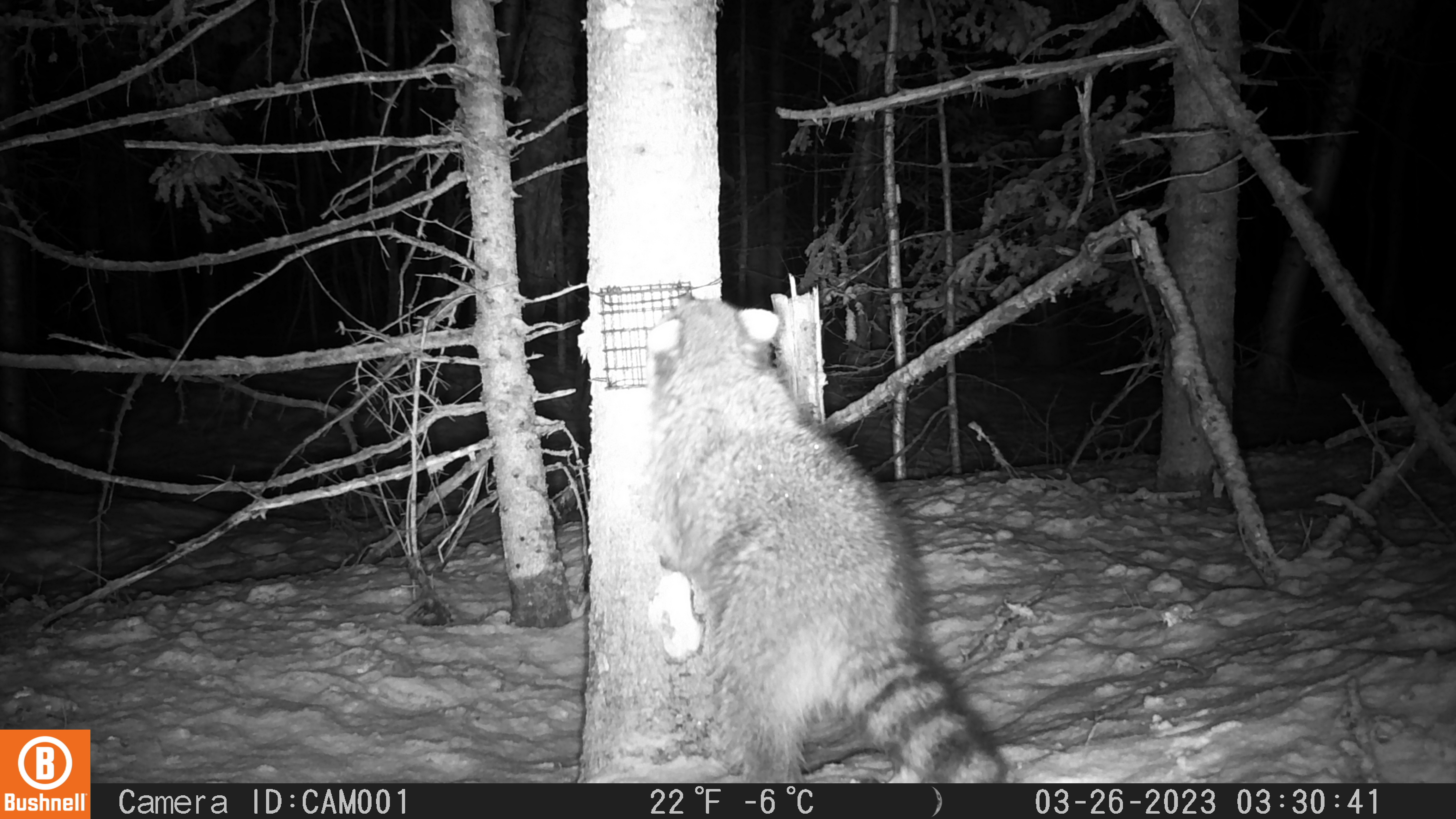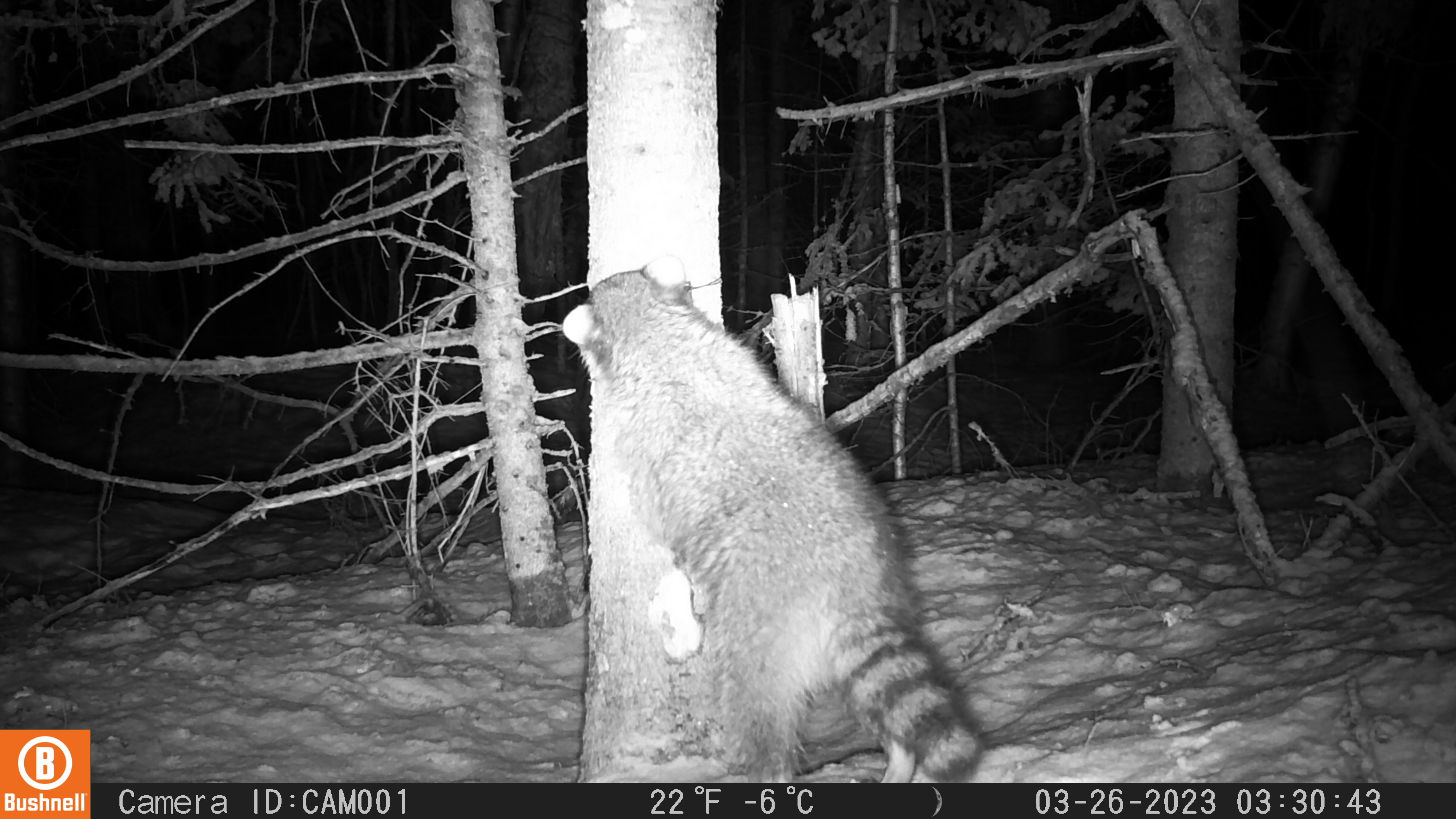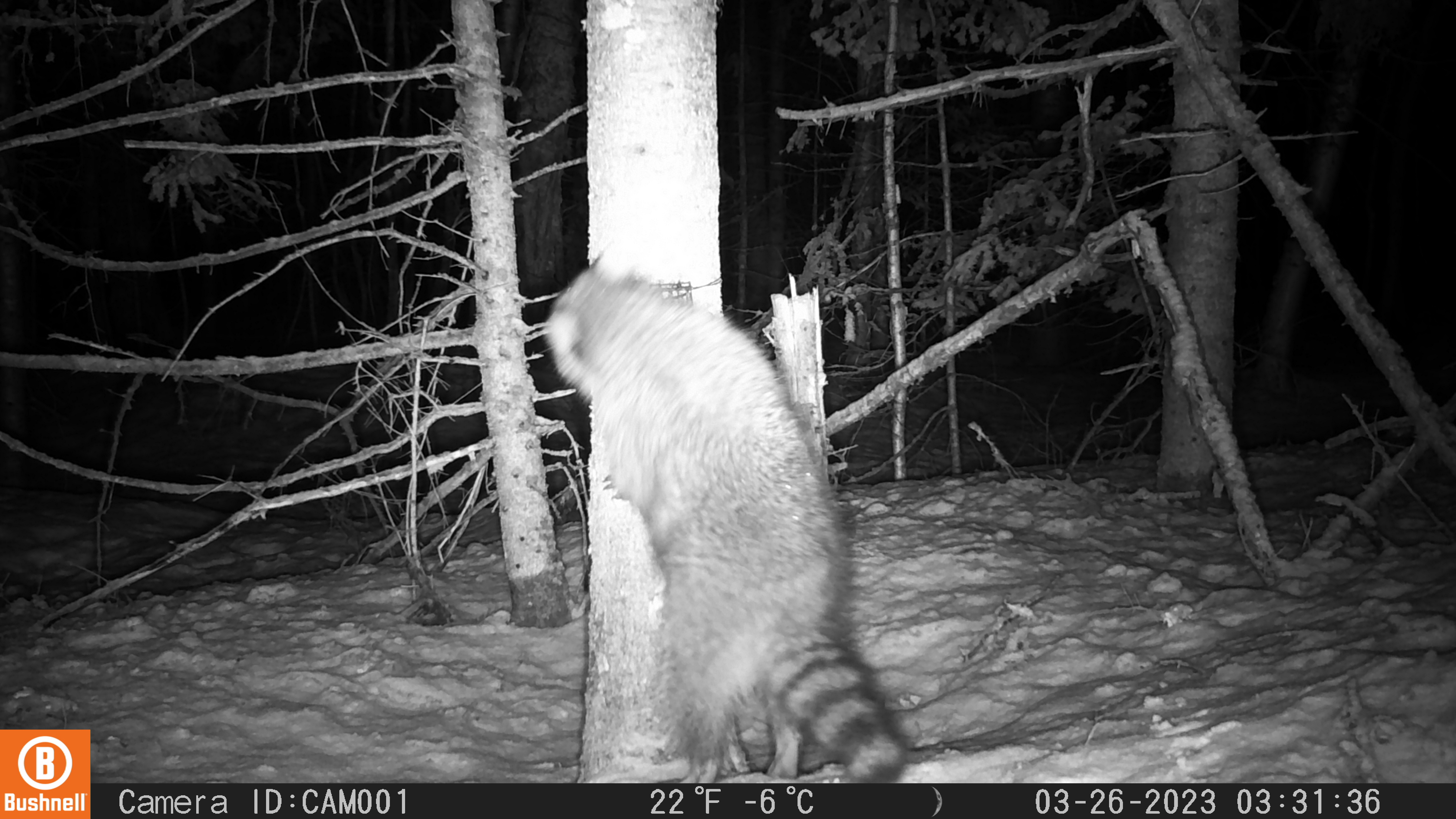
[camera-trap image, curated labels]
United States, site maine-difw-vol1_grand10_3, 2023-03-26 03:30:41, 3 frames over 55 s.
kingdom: Animalia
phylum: Chordata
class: Mammalia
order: Carnivora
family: Procyonidae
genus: Procyon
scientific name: Procyon lotor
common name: raccoon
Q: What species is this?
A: Raccoon (Procyon lotor).